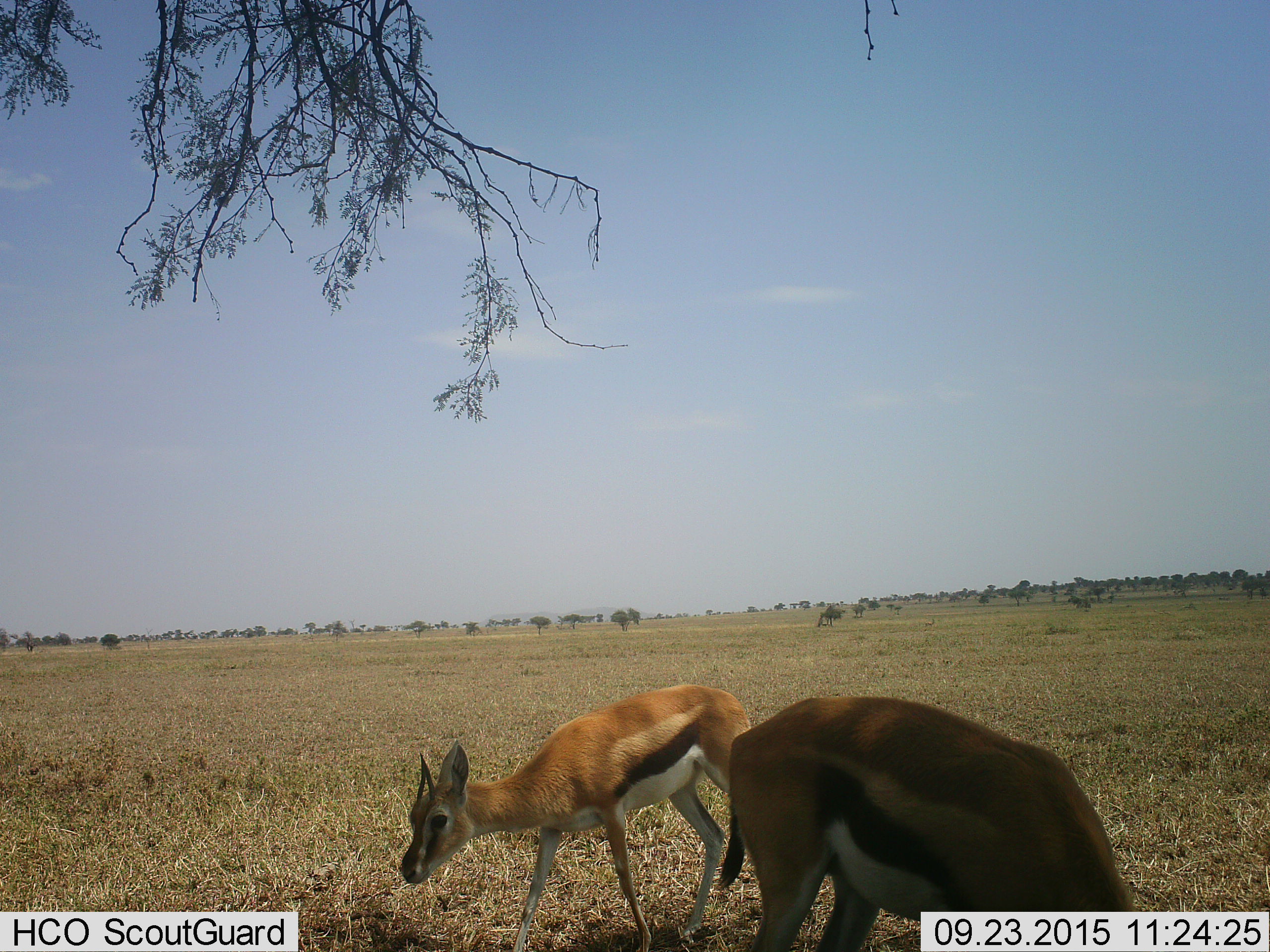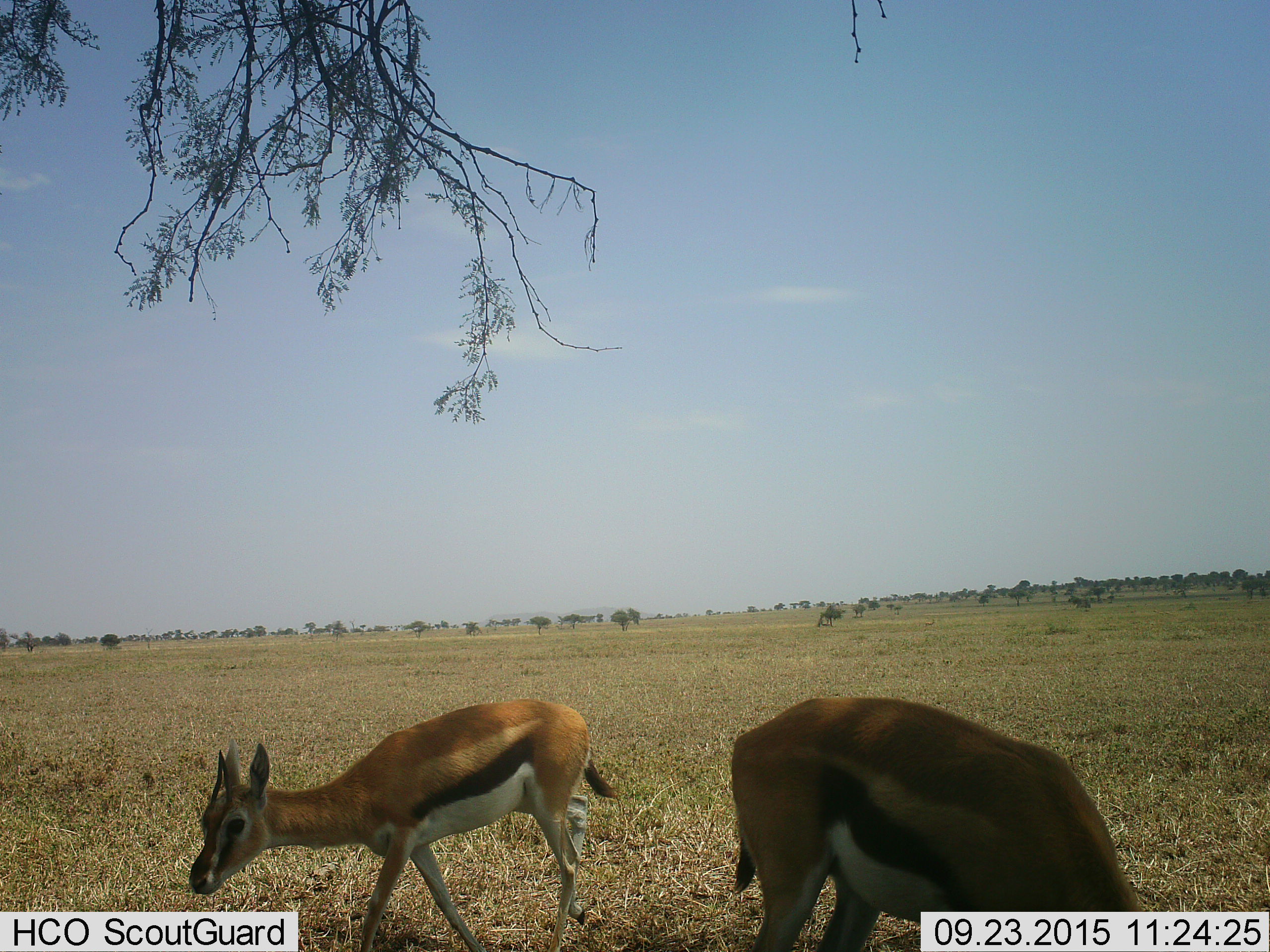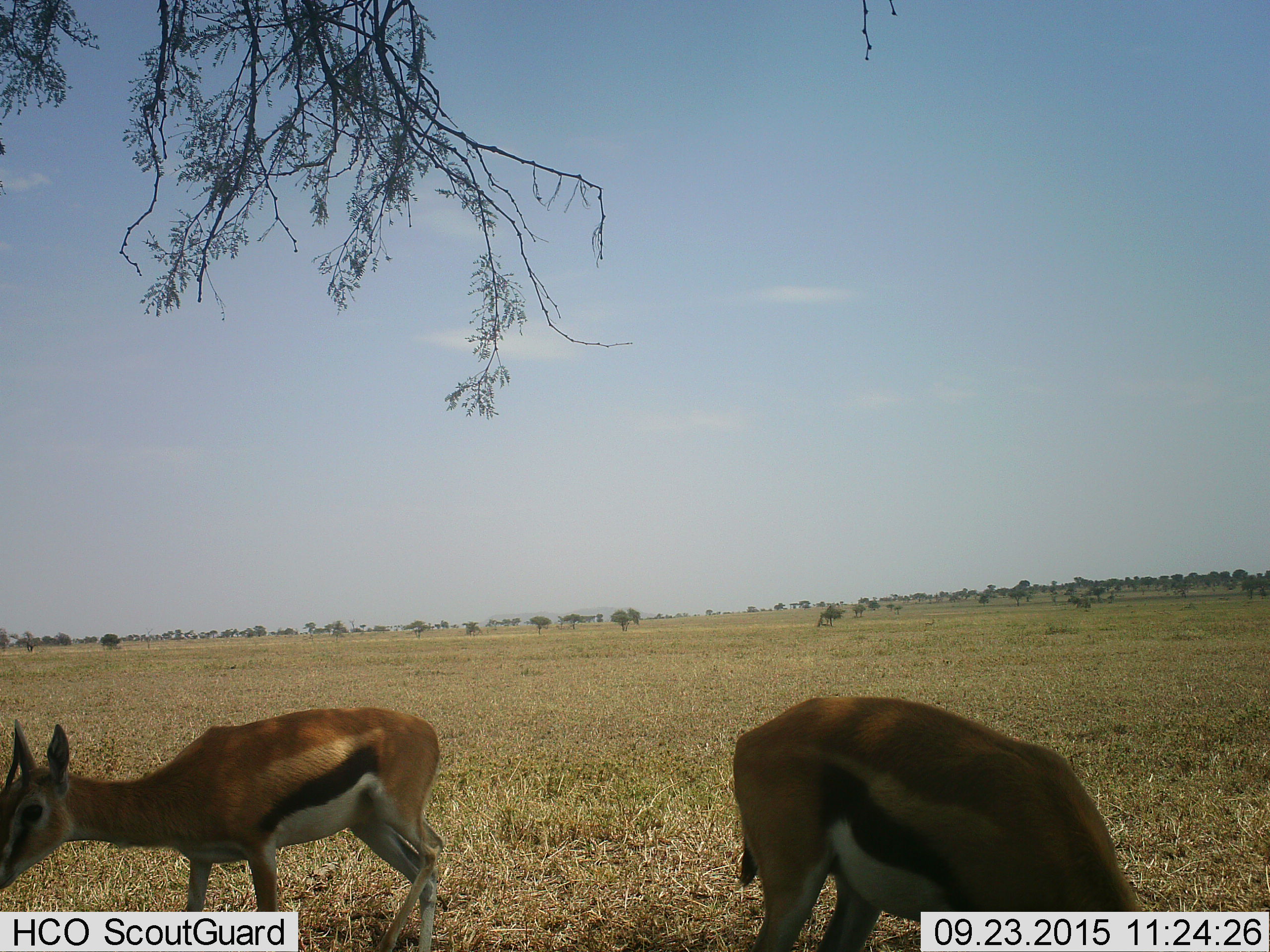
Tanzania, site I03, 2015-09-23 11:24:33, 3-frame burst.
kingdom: Animalia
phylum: Chordata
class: Mammalia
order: Artiodactyla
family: Bovidae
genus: Eudorcas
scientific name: Eudorcas thomsonii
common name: thomson's gazelle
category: gazellethomsons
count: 2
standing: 40%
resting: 0%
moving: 50%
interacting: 0%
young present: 30%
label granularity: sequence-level